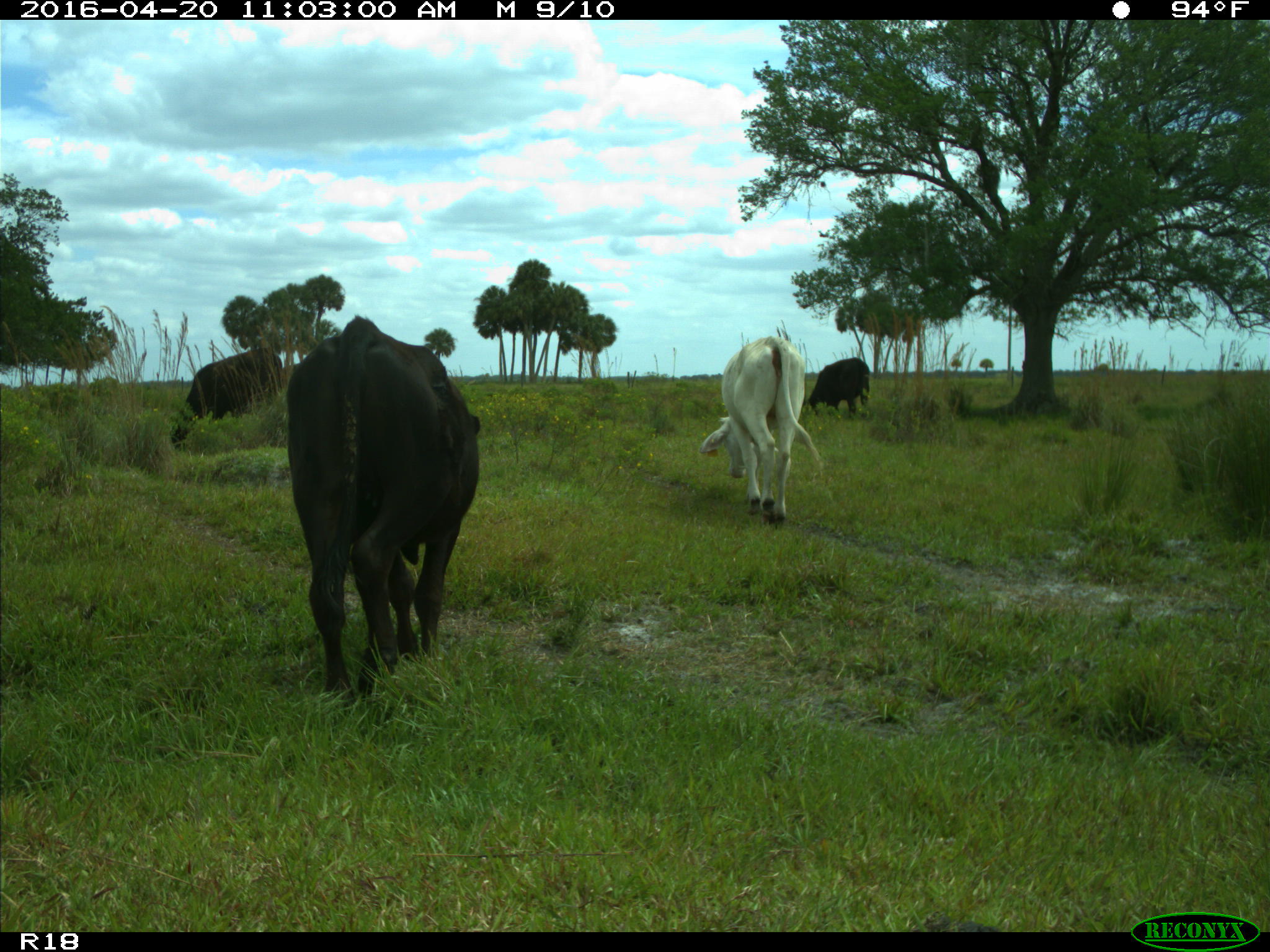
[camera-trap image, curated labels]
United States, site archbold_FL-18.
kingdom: Animalia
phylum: Chordata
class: Mammalia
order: Artiodactyla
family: Bovidae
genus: Bos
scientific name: Bos taurus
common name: domestic cow